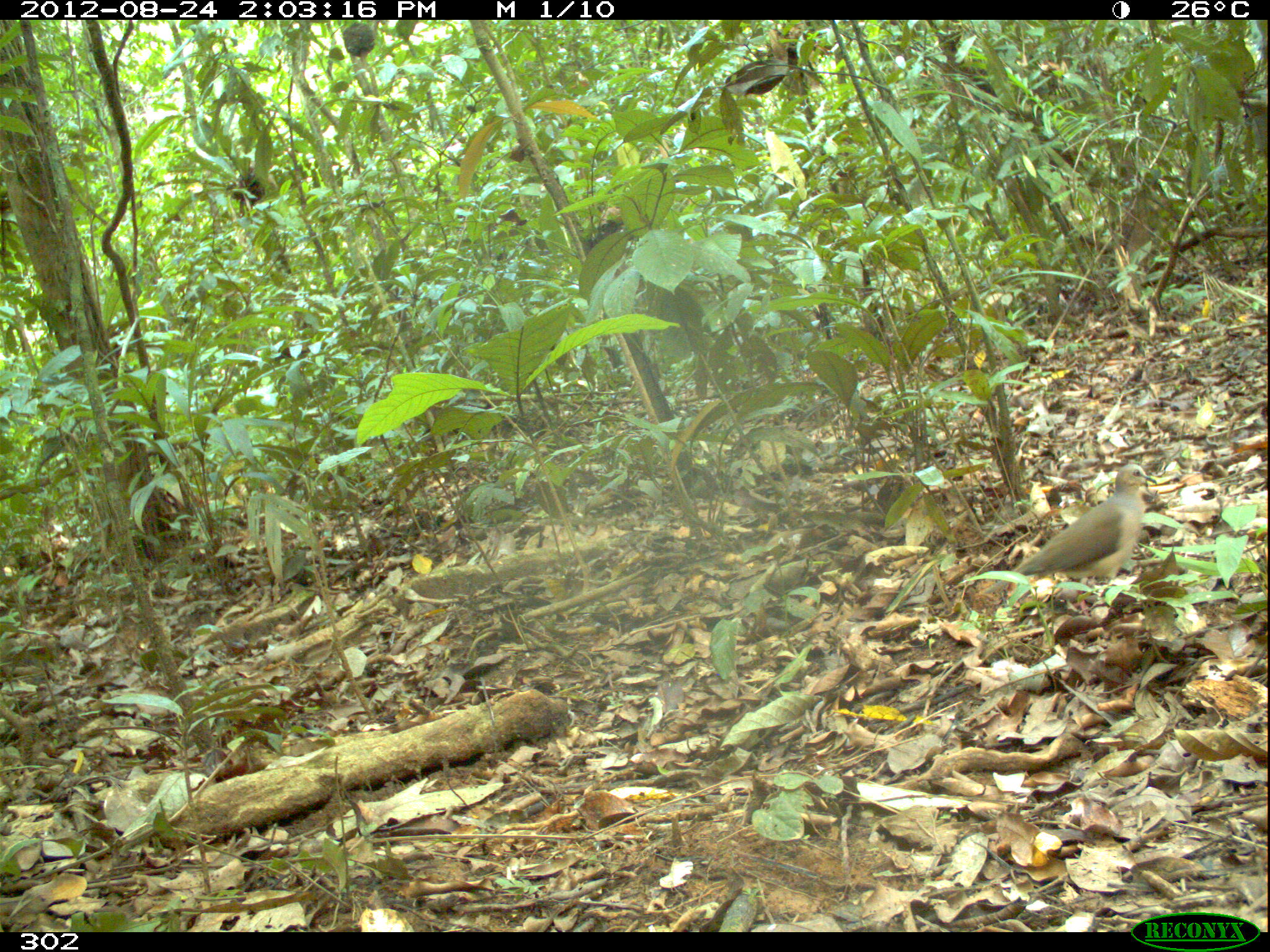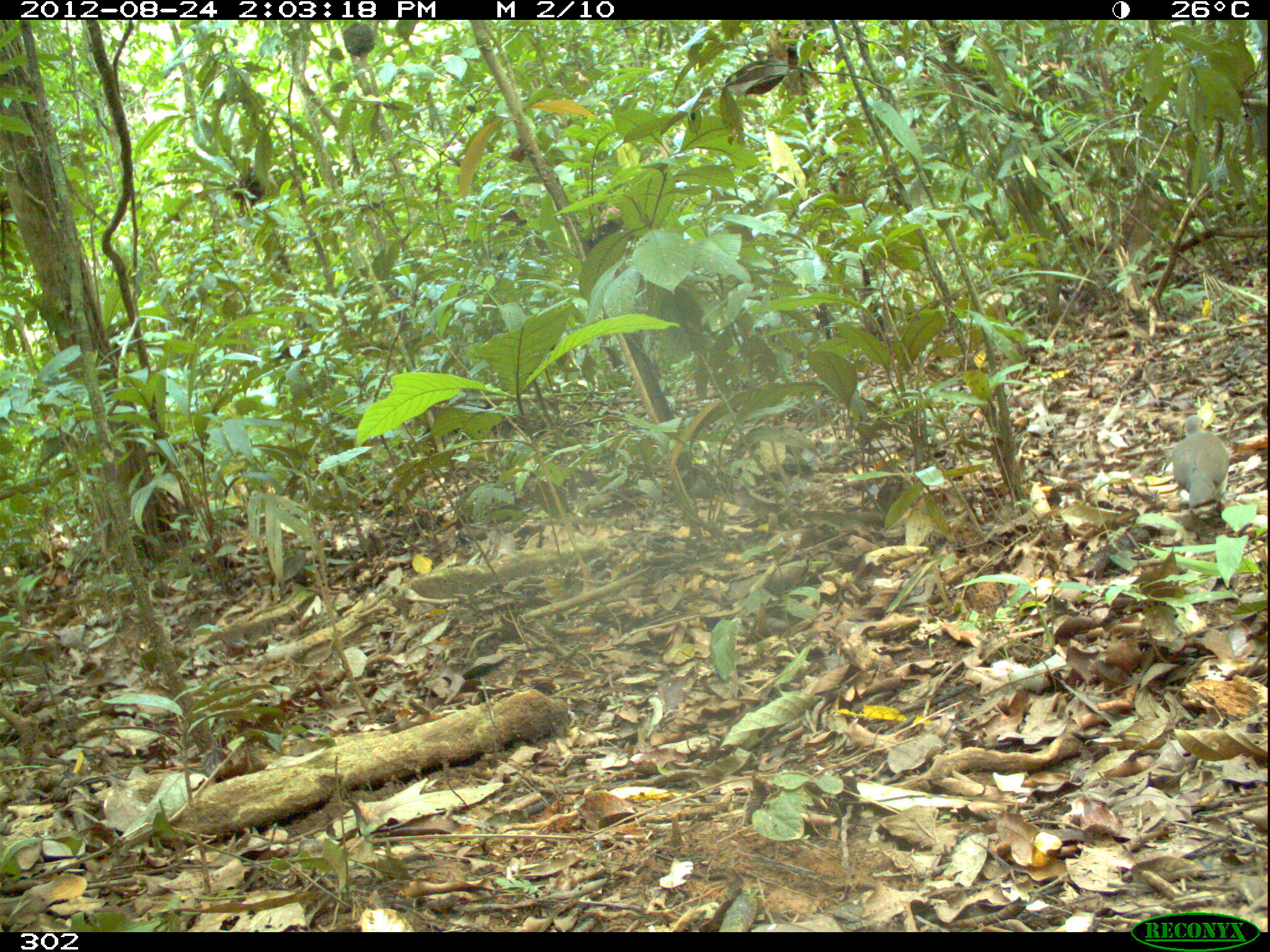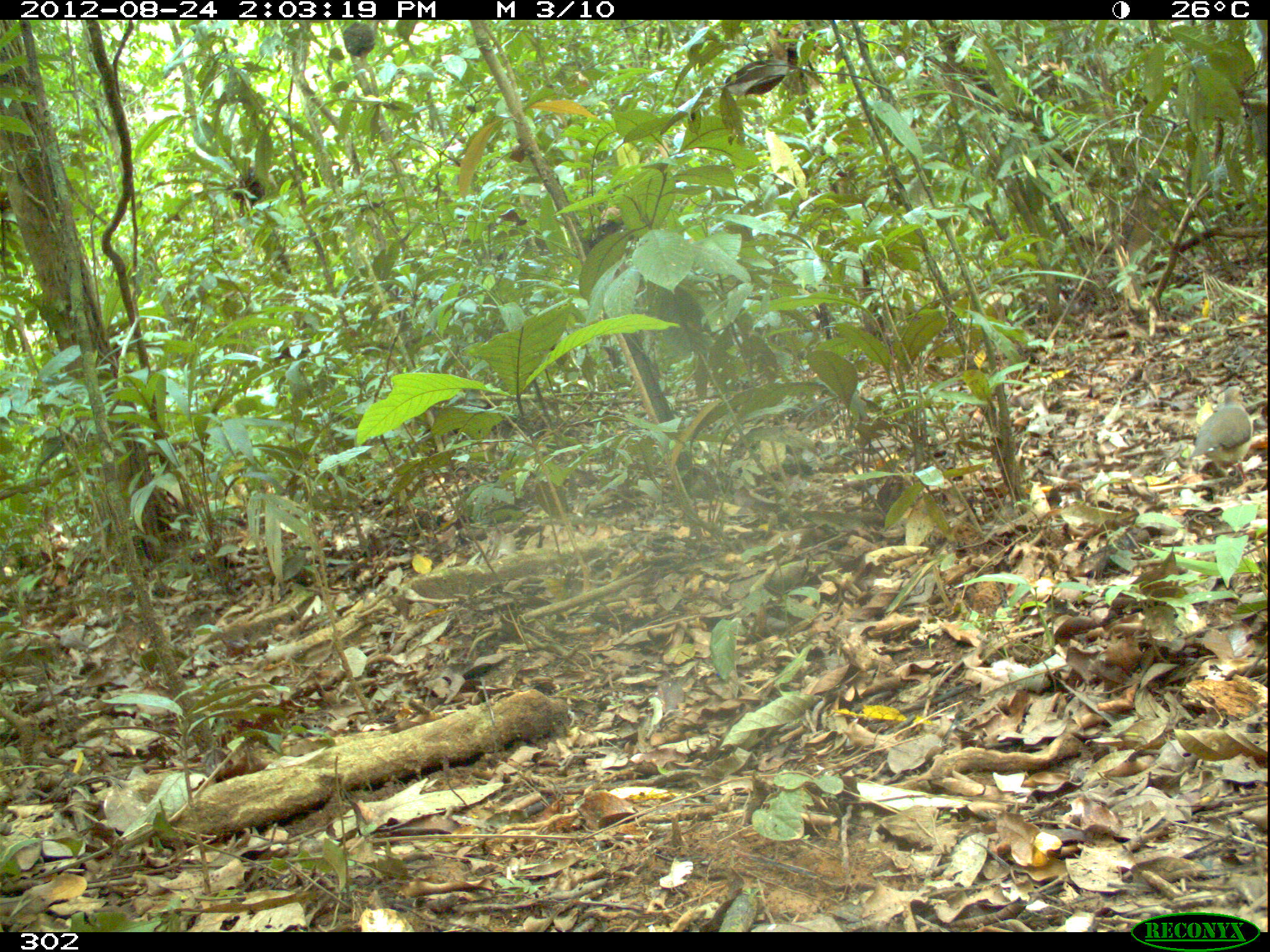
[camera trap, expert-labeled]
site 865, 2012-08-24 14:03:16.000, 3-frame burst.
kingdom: Animalia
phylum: Chordata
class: Aves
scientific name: Aves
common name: bird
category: unknown bird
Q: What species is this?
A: Unknown bird (bird) (Aves).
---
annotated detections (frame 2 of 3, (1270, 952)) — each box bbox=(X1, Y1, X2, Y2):
unknown bird: bbox=(1167, 414, 1233, 518)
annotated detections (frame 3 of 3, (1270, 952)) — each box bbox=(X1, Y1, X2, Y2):
unknown bird: bbox=(1187, 383, 1256, 485)